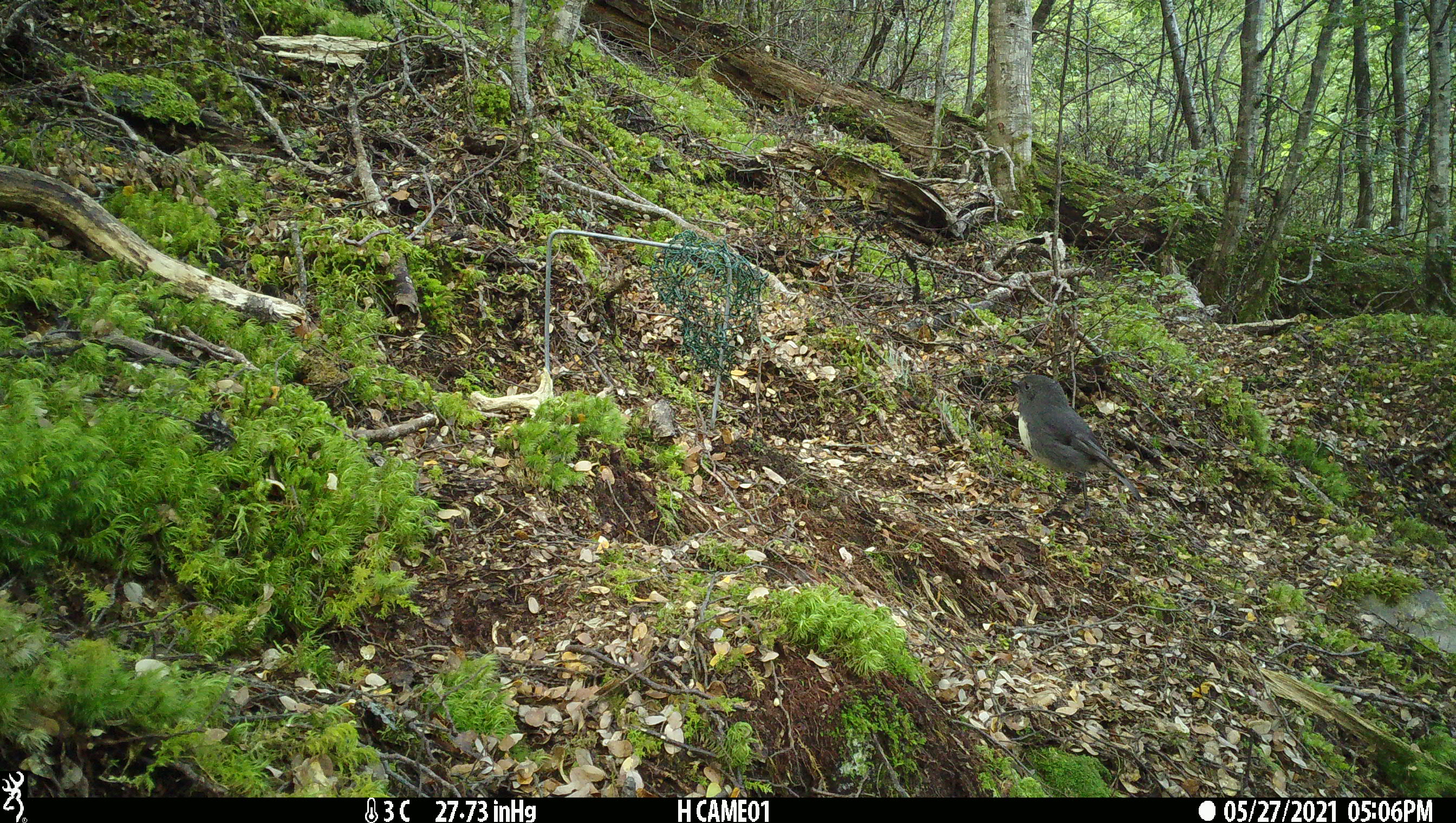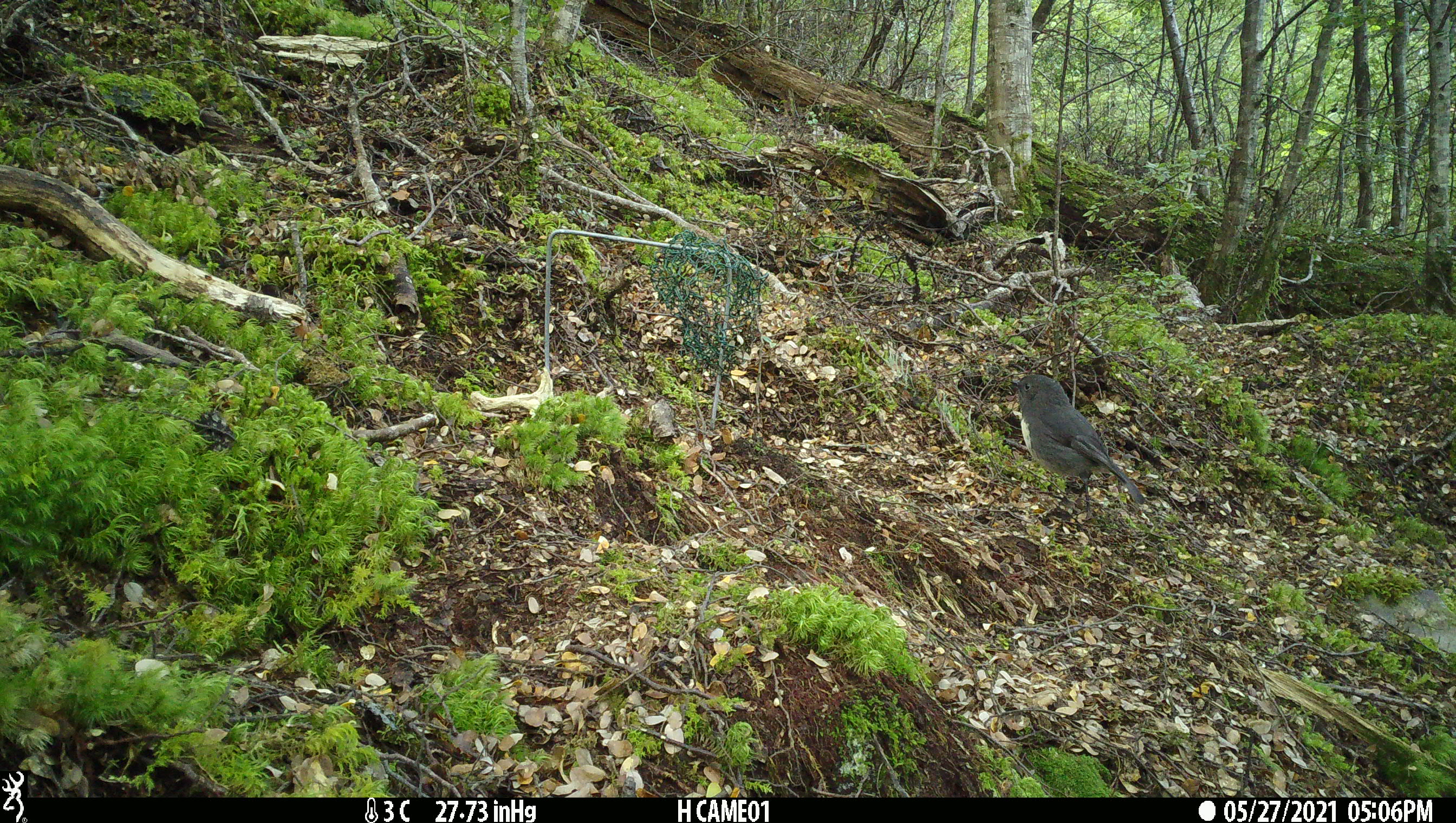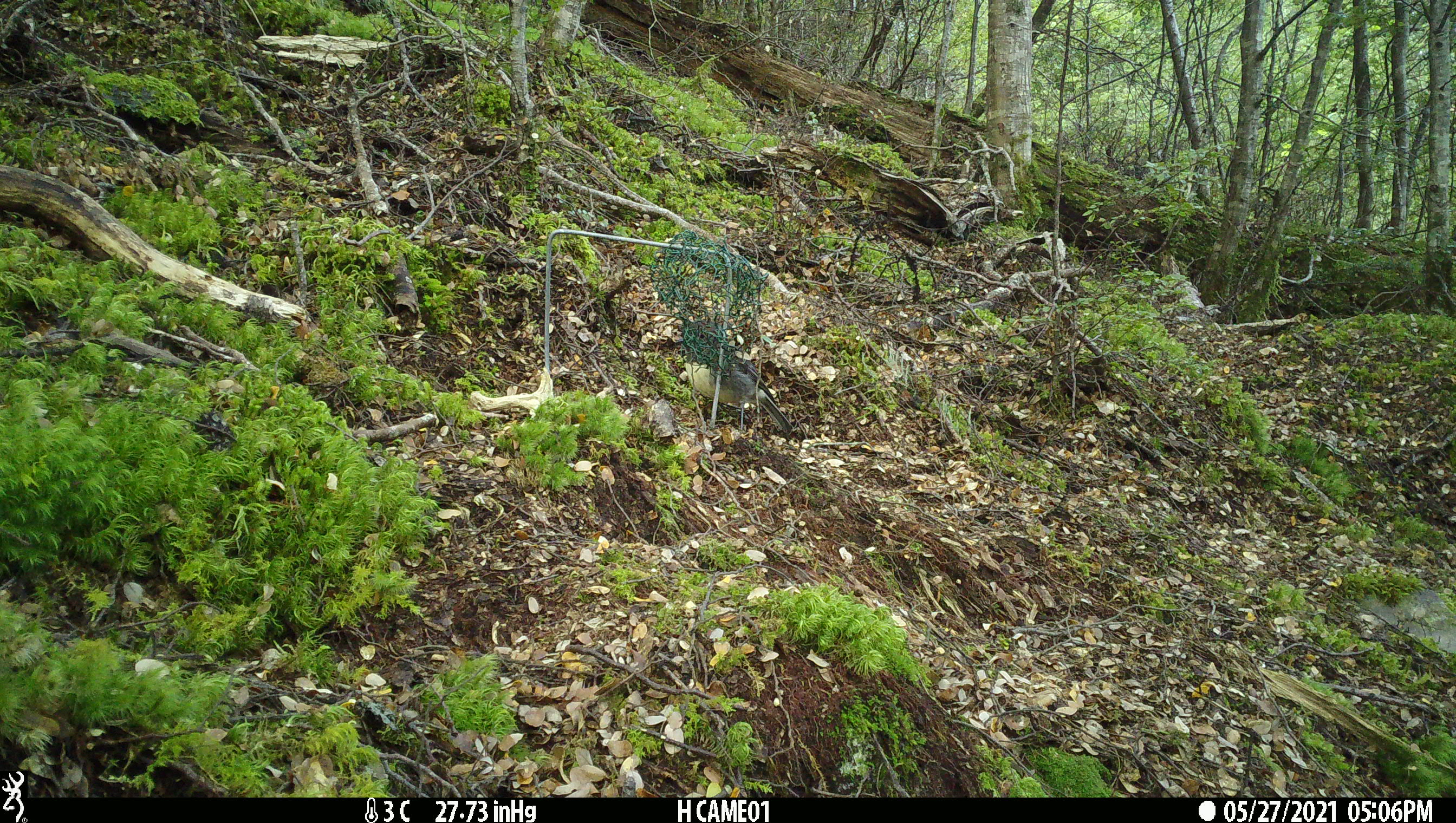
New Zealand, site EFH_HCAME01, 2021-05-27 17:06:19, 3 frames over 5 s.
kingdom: Animalia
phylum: Chordata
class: Aves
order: Passeriformes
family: Petroicidae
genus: Petroica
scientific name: Petroica australis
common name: new zealand robin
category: robin